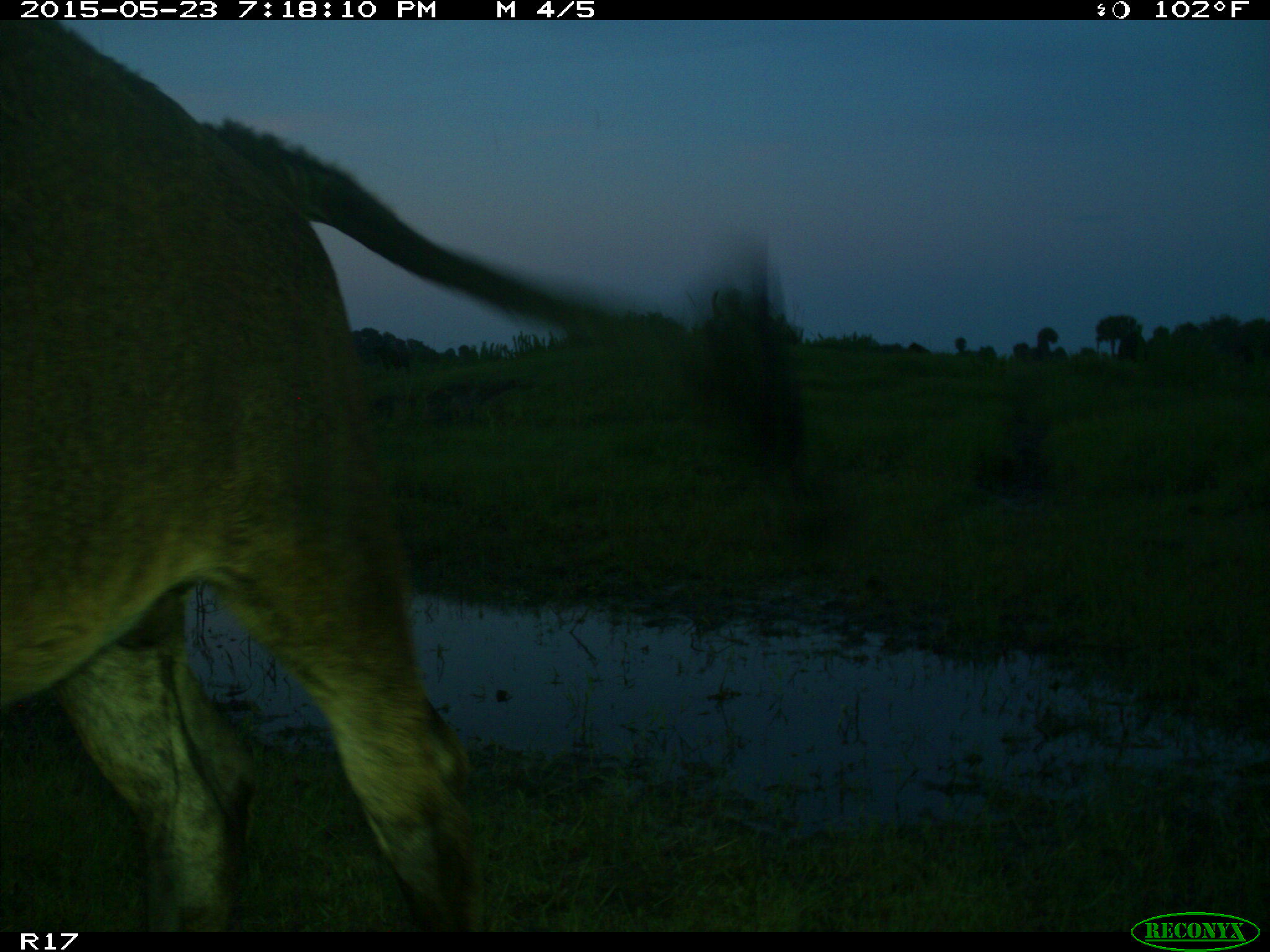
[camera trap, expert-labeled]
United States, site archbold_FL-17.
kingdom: Animalia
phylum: Chordata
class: Mammalia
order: Artiodactyla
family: Bovidae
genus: Bos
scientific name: Bos taurus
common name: domestic cow